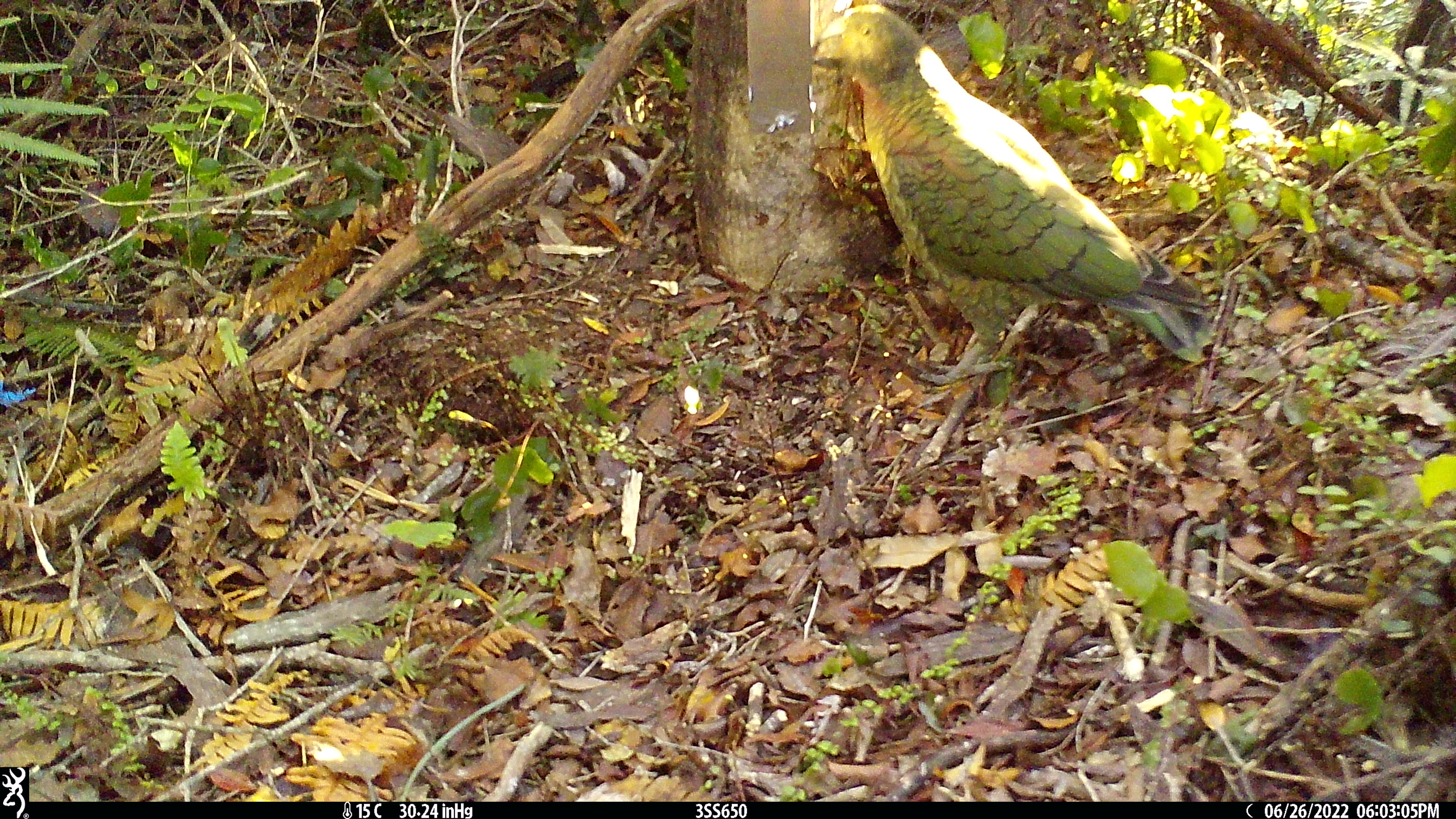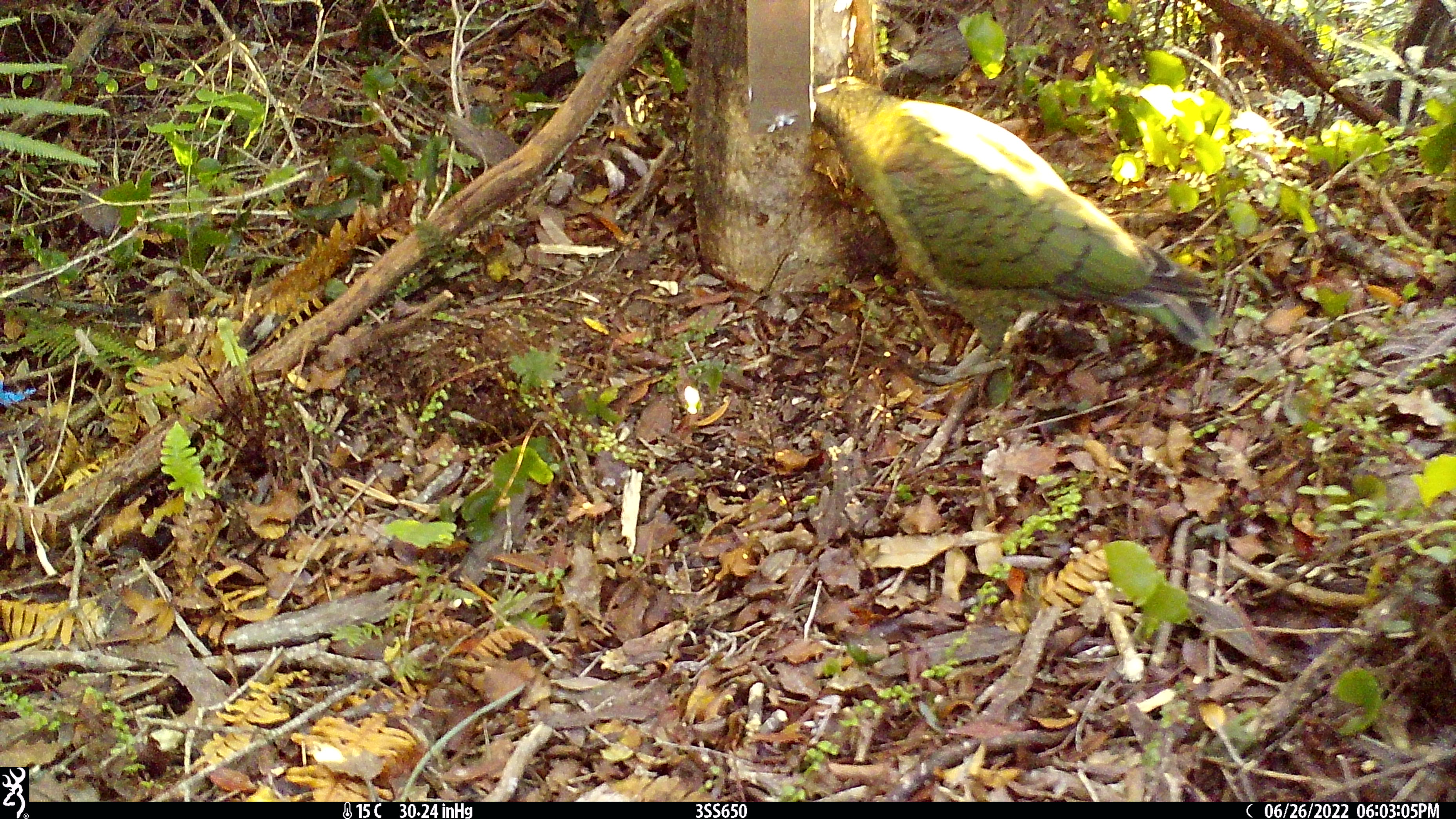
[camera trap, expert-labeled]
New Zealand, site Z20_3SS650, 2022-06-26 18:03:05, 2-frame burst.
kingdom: Animalia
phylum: Chordata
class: Aves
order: Psittaciformes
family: Strigopidae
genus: Nestor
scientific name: Nestor notabilis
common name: kea